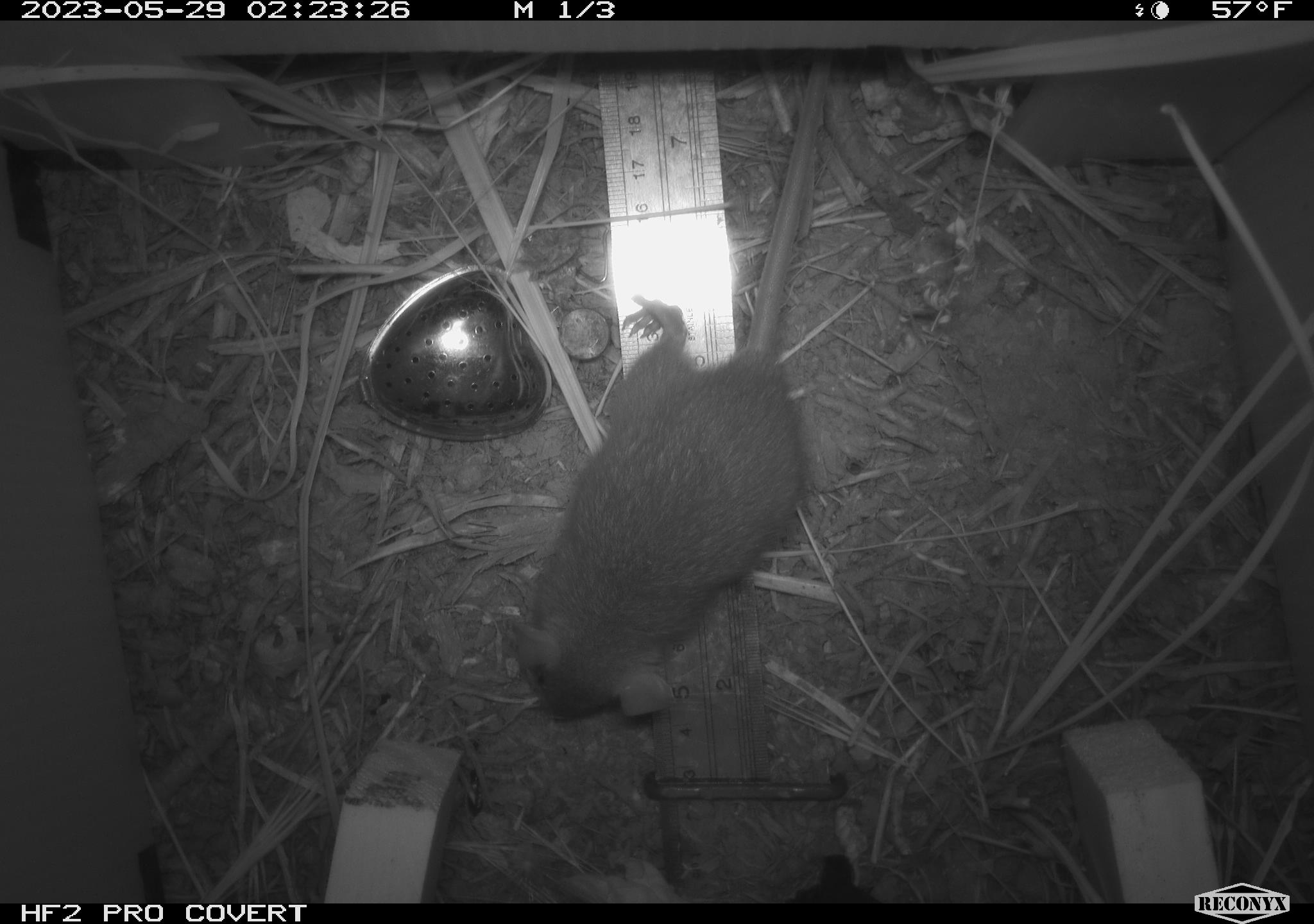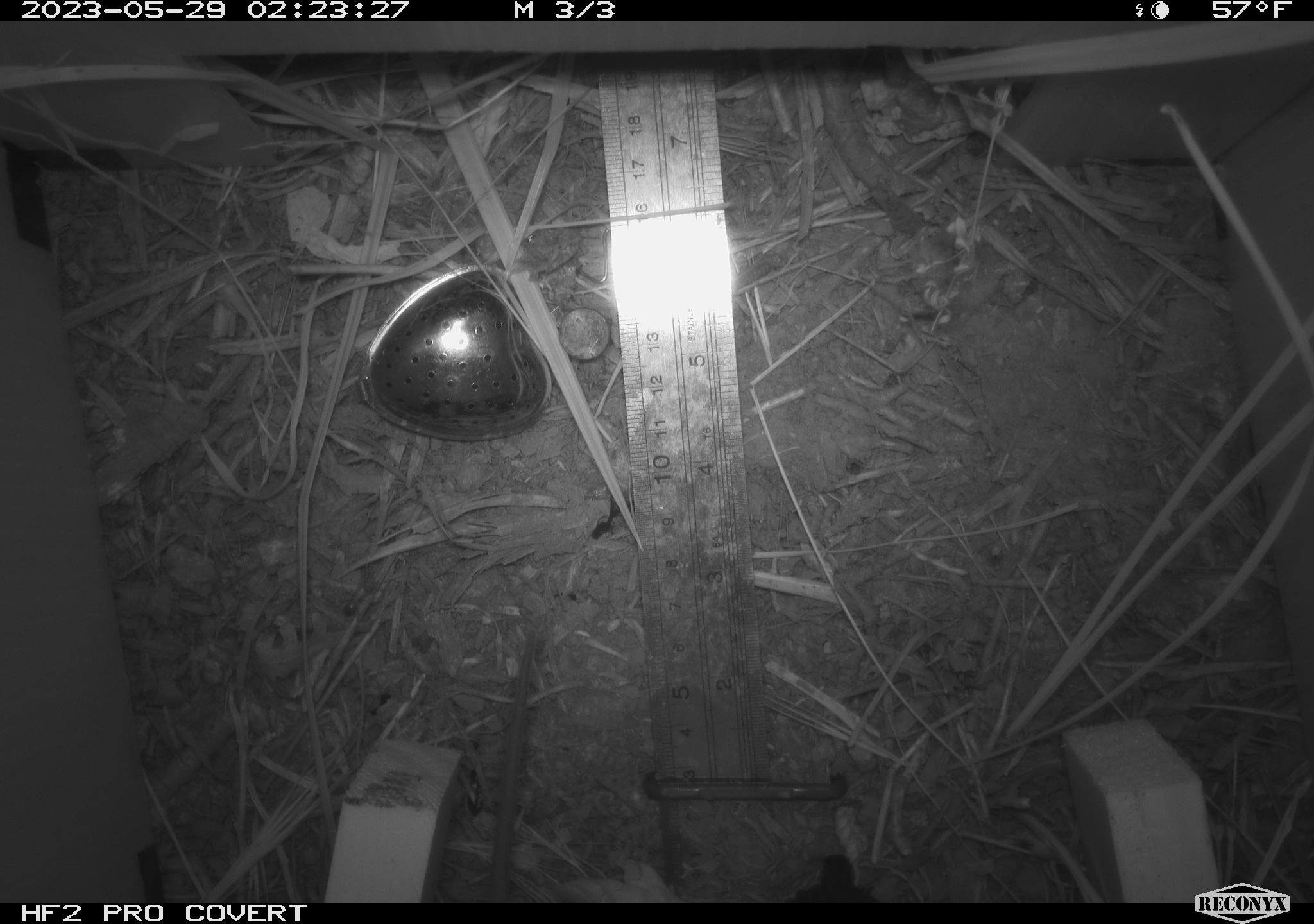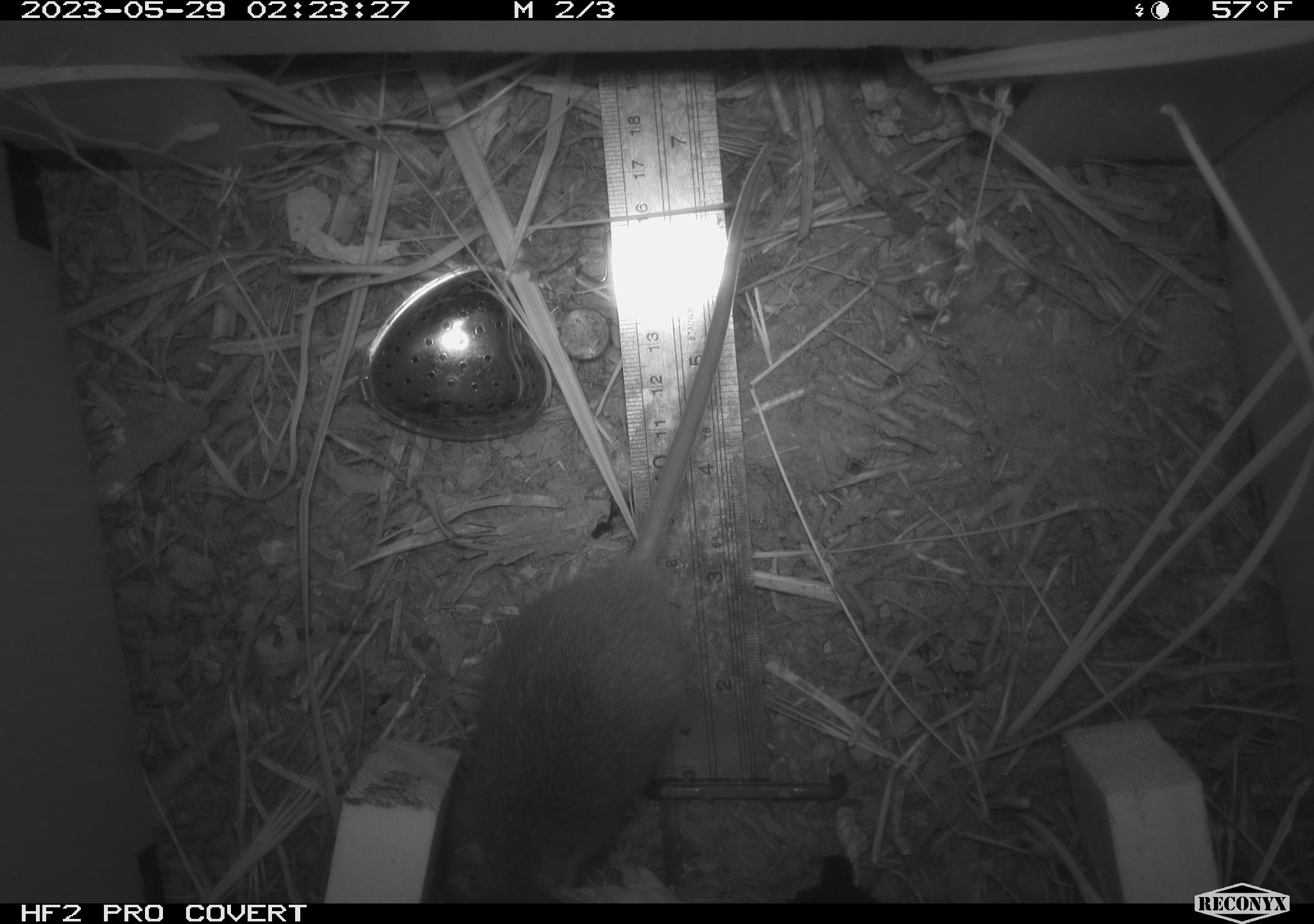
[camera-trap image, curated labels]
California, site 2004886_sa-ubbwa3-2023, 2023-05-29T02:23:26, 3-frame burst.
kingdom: Animalia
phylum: Chordata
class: Mammalia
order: Rodentia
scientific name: Rodentia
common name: mouse species